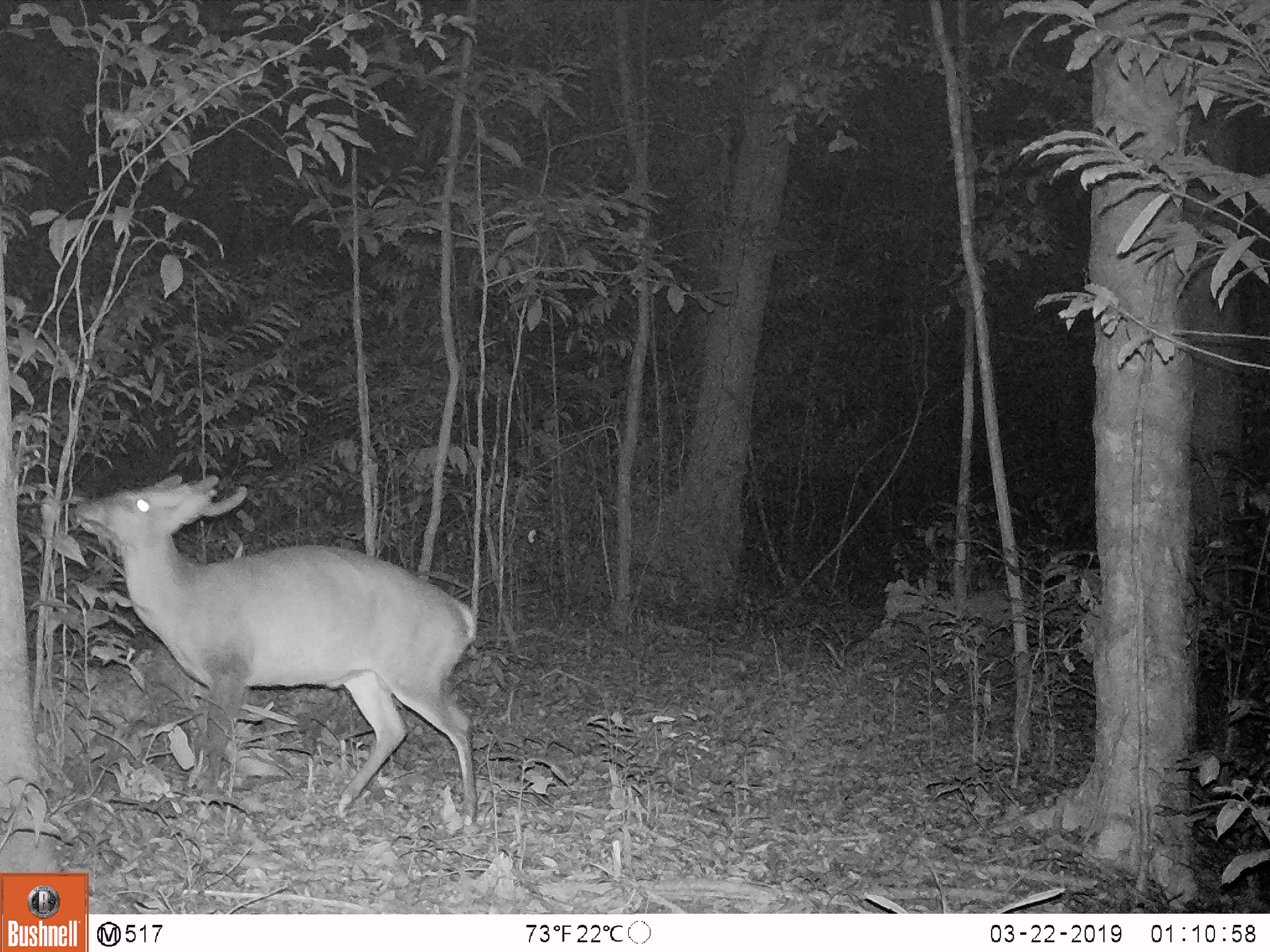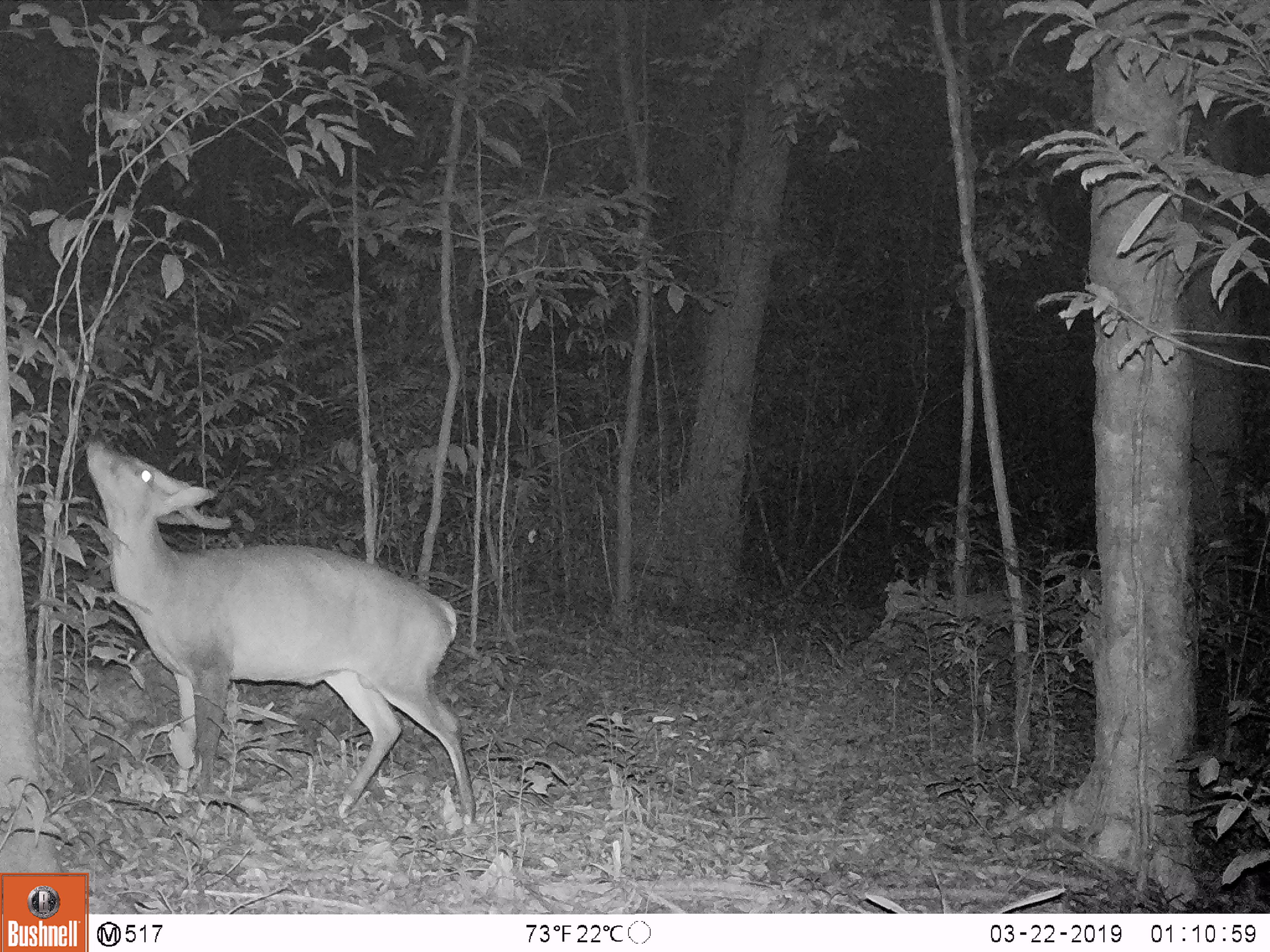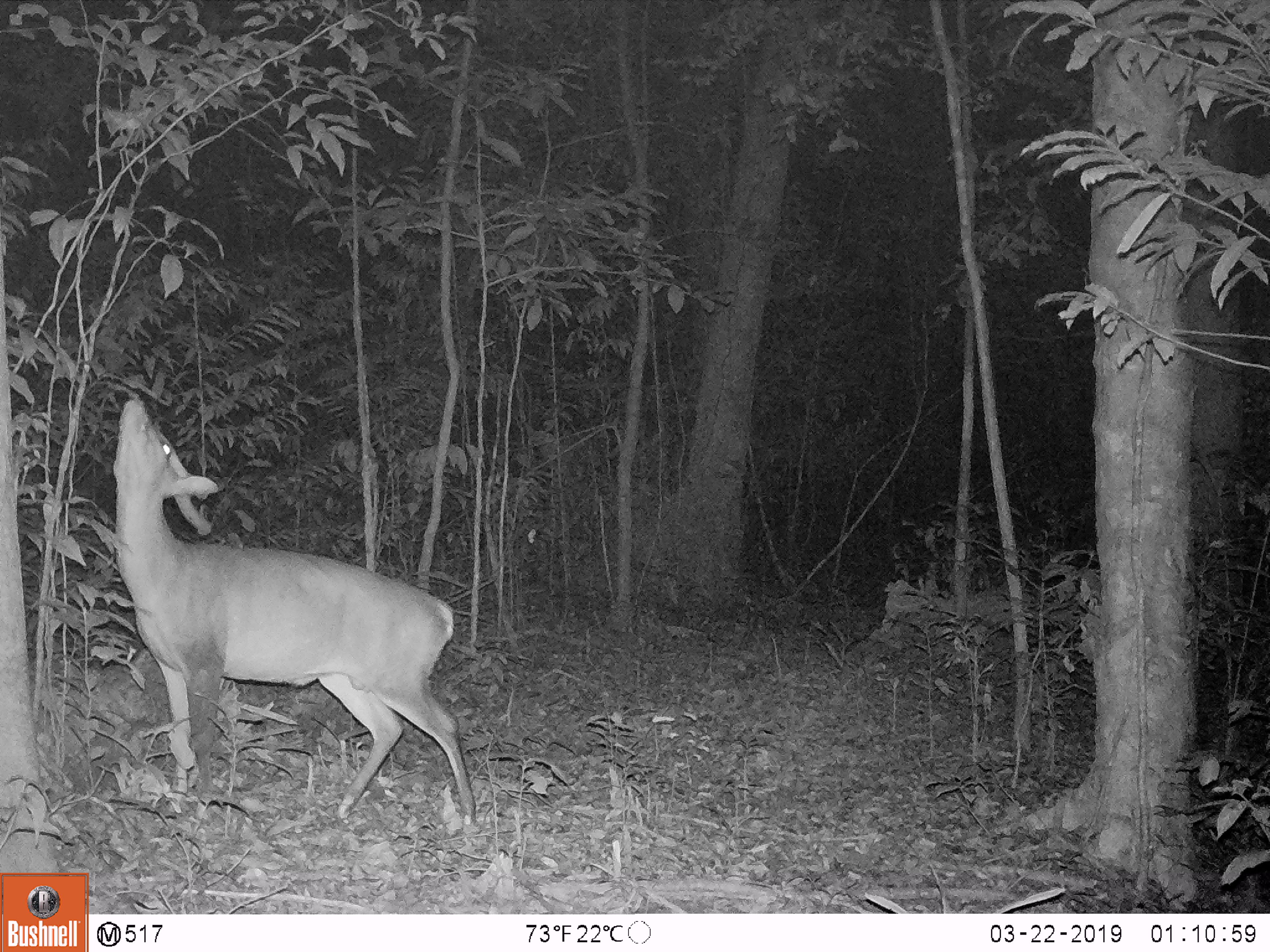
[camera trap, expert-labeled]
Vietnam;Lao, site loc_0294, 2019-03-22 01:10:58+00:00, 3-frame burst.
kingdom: Animalia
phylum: Chordata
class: Mammalia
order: Artiodactyla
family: Cervidae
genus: Muntiacus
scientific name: Muntiacus vuquangensis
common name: large-antlered muntjac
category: large antlered muntjac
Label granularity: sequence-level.